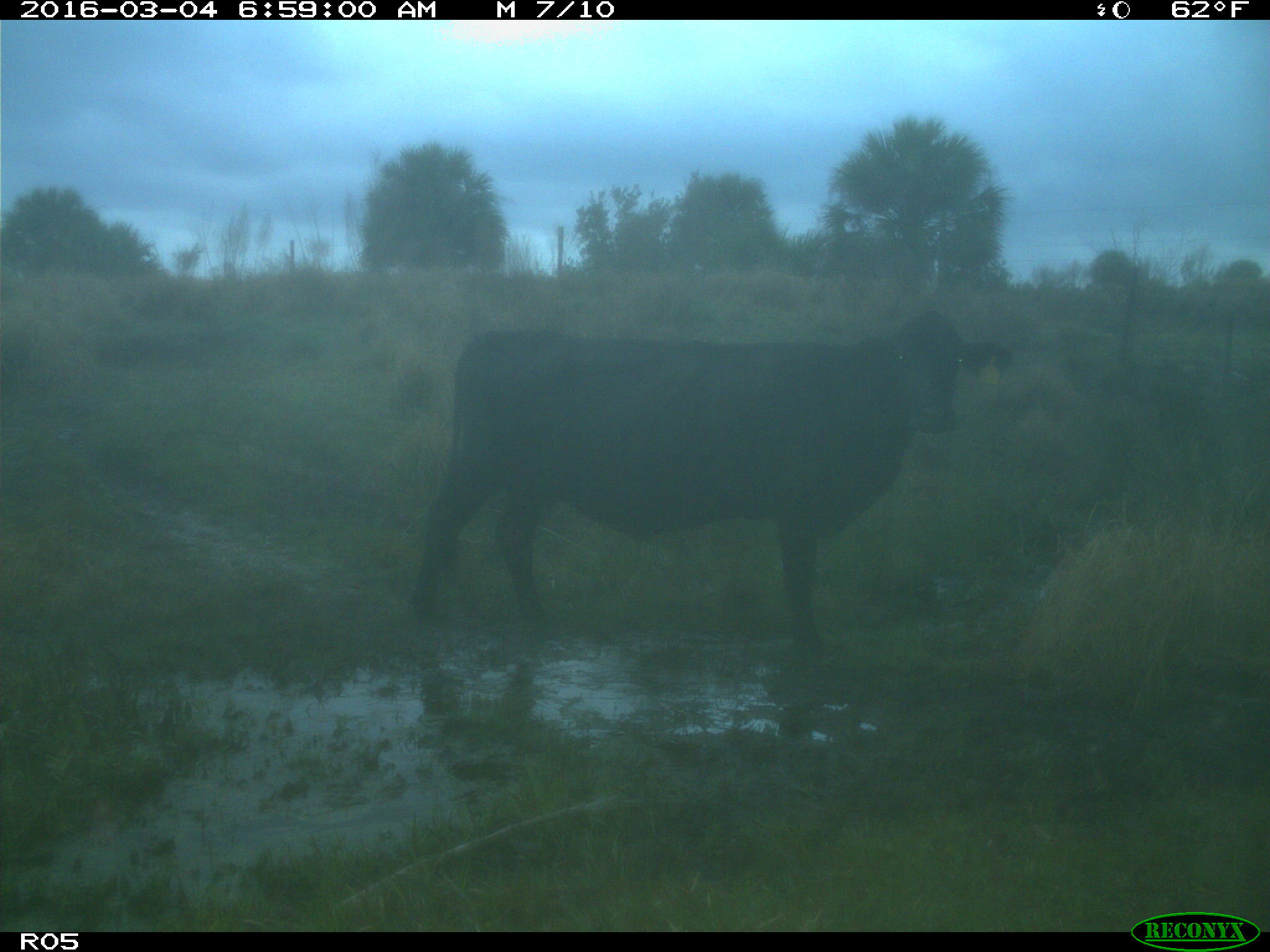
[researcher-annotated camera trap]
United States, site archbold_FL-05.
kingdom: Animalia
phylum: Chordata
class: Mammalia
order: Artiodactyla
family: Bovidae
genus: Bos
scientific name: Bos taurus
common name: domestic cow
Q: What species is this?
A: Bos taurus (domestic cow).